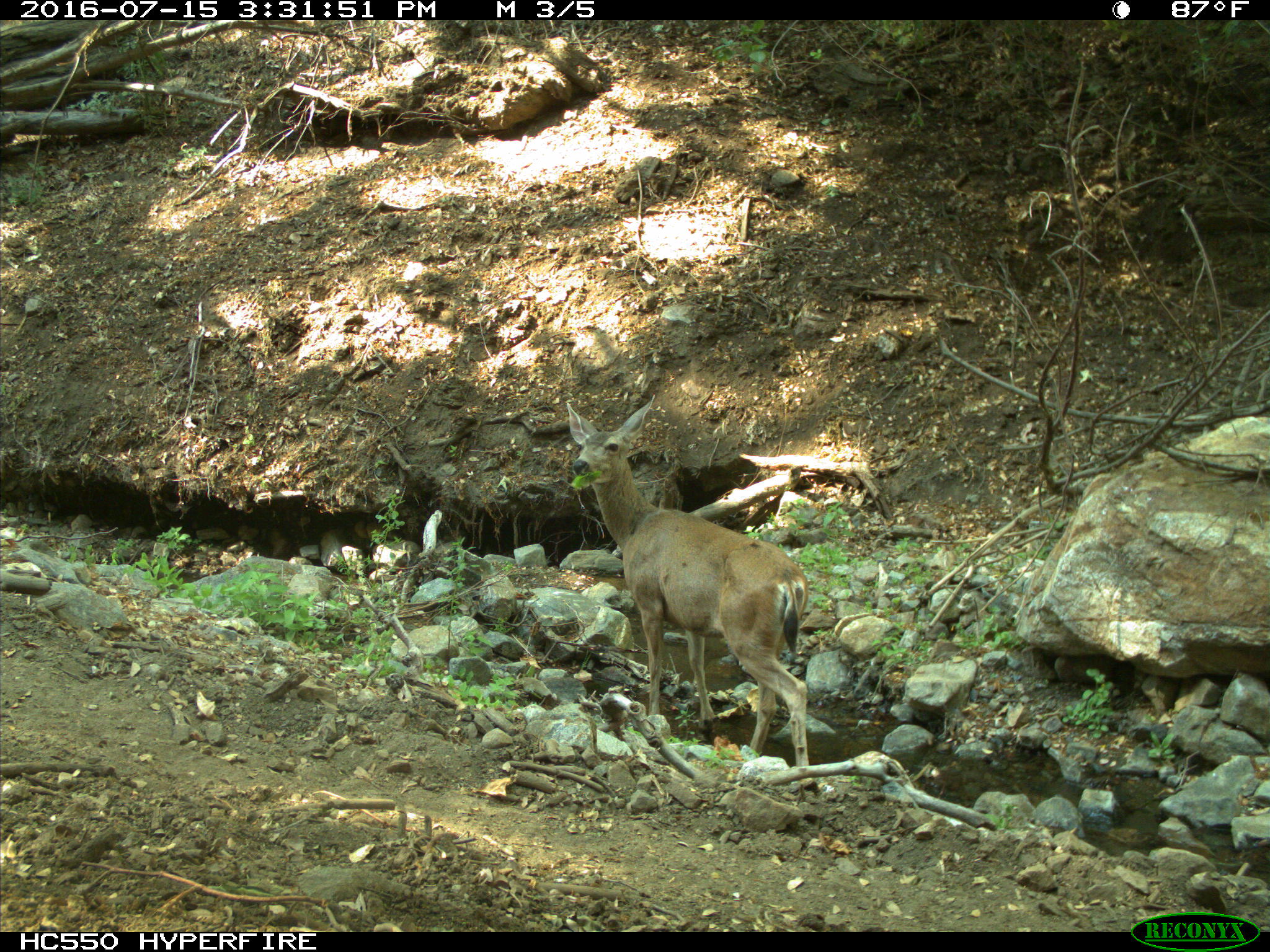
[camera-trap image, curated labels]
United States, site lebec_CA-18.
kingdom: Animalia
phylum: Chordata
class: Mammalia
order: Artiodactyla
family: Cervidae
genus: Odocoileus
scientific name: Odocoileus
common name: deer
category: unidentified deer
Unidentified deer (deer) (Odocoileus).